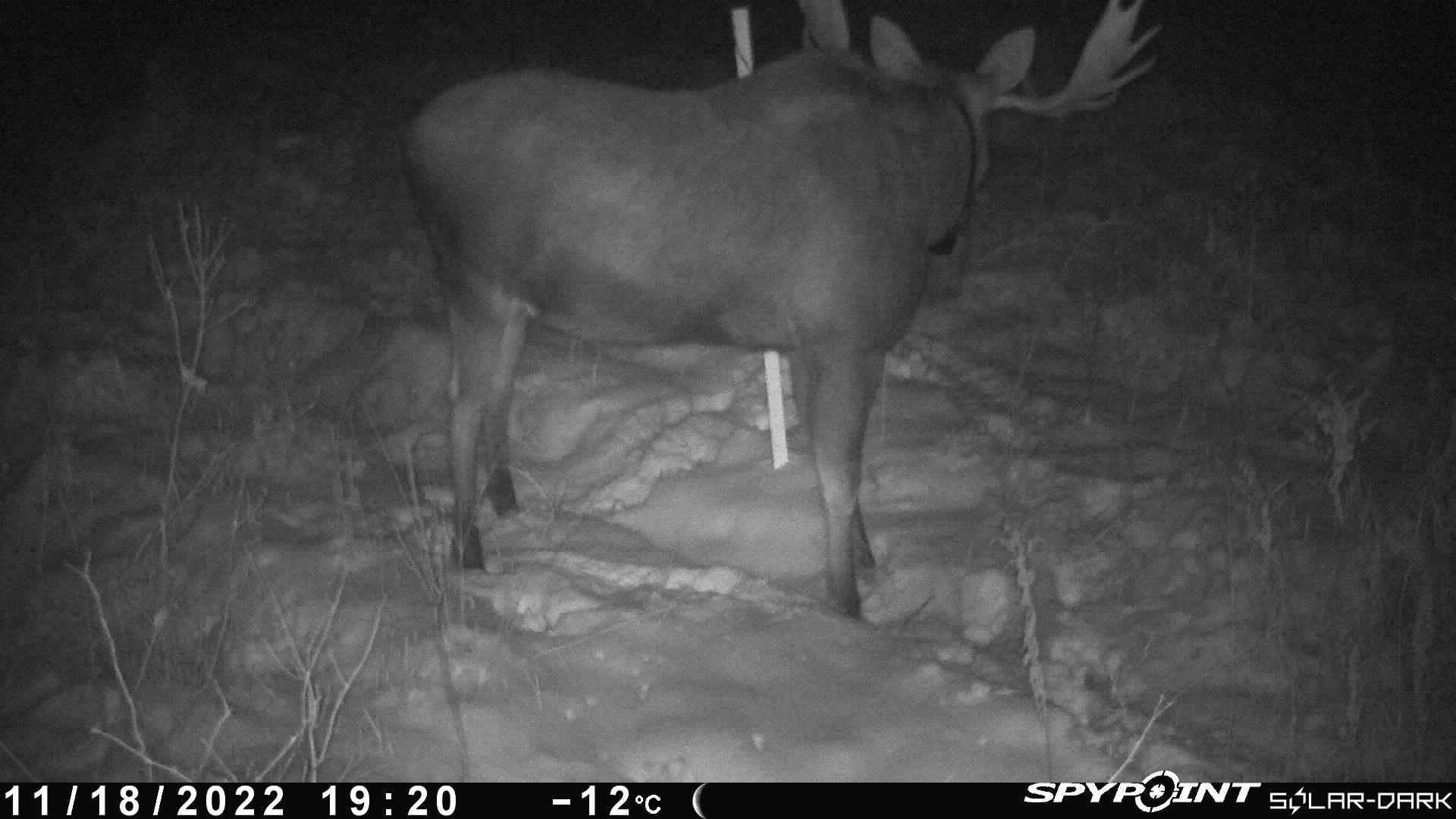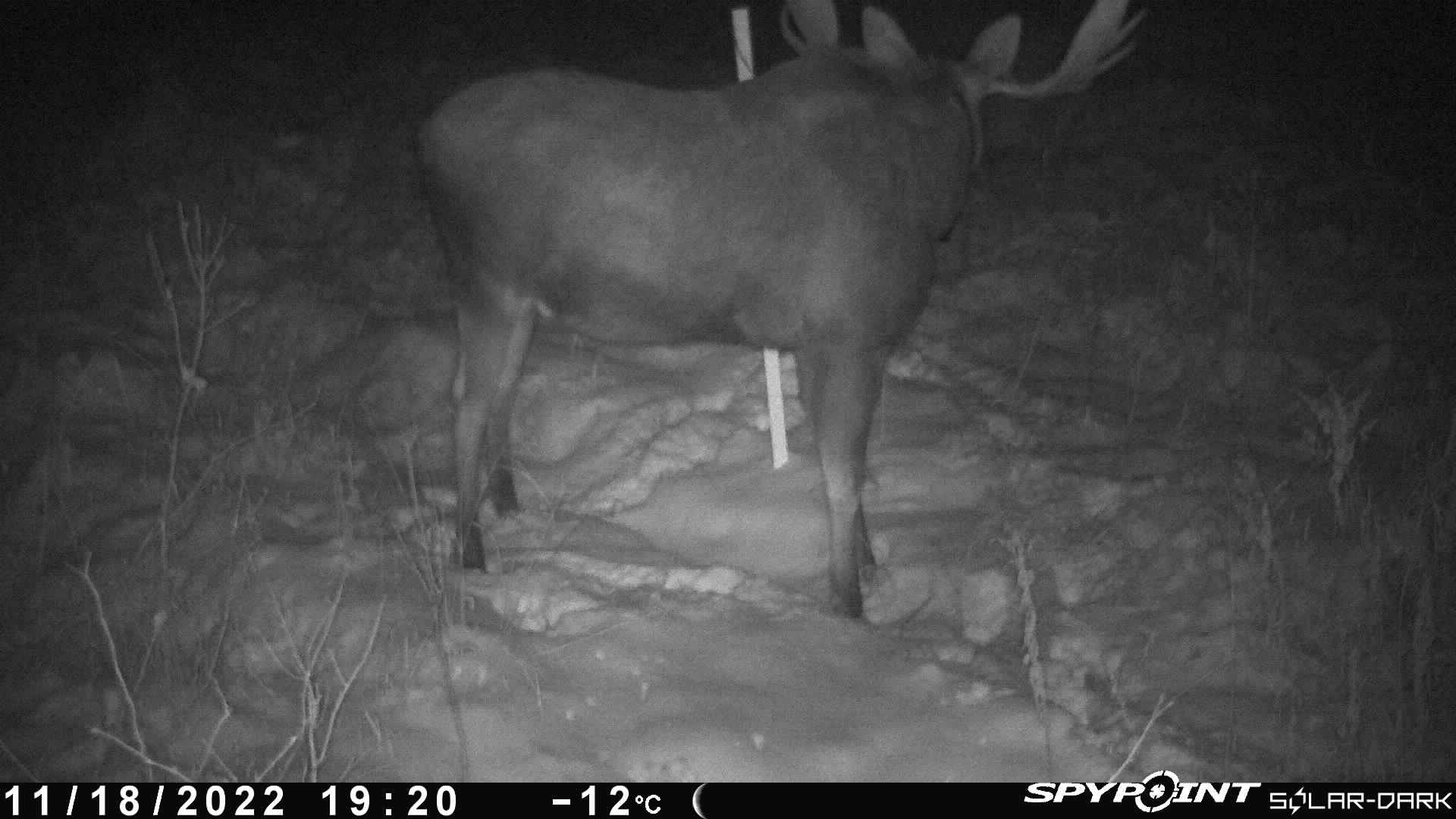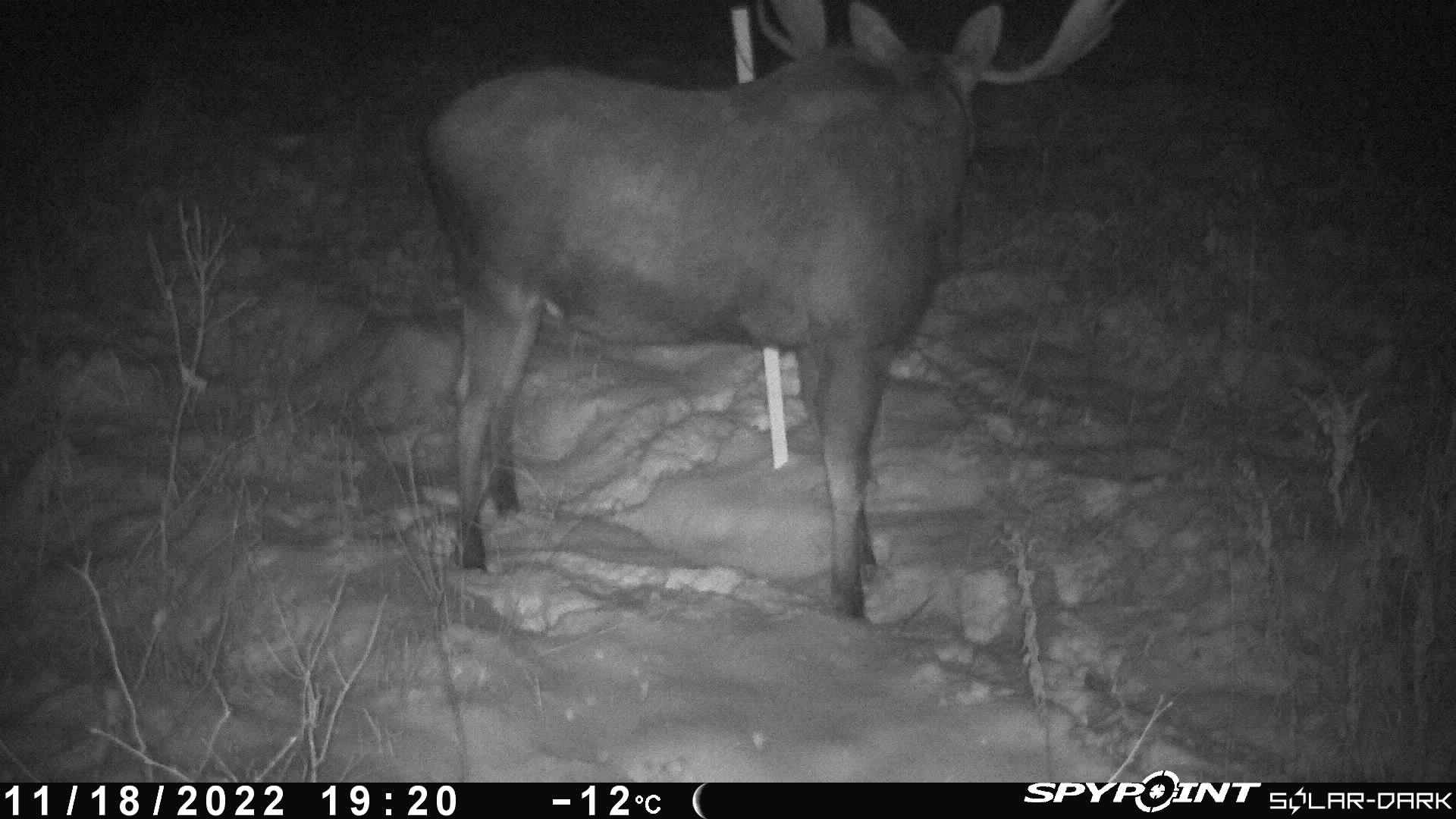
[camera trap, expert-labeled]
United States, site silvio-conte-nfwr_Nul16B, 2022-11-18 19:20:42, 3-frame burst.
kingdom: Animalia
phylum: Chordata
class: Mammalia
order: Artiodactyla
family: Cervidae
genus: Alces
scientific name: Alces alces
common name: moose